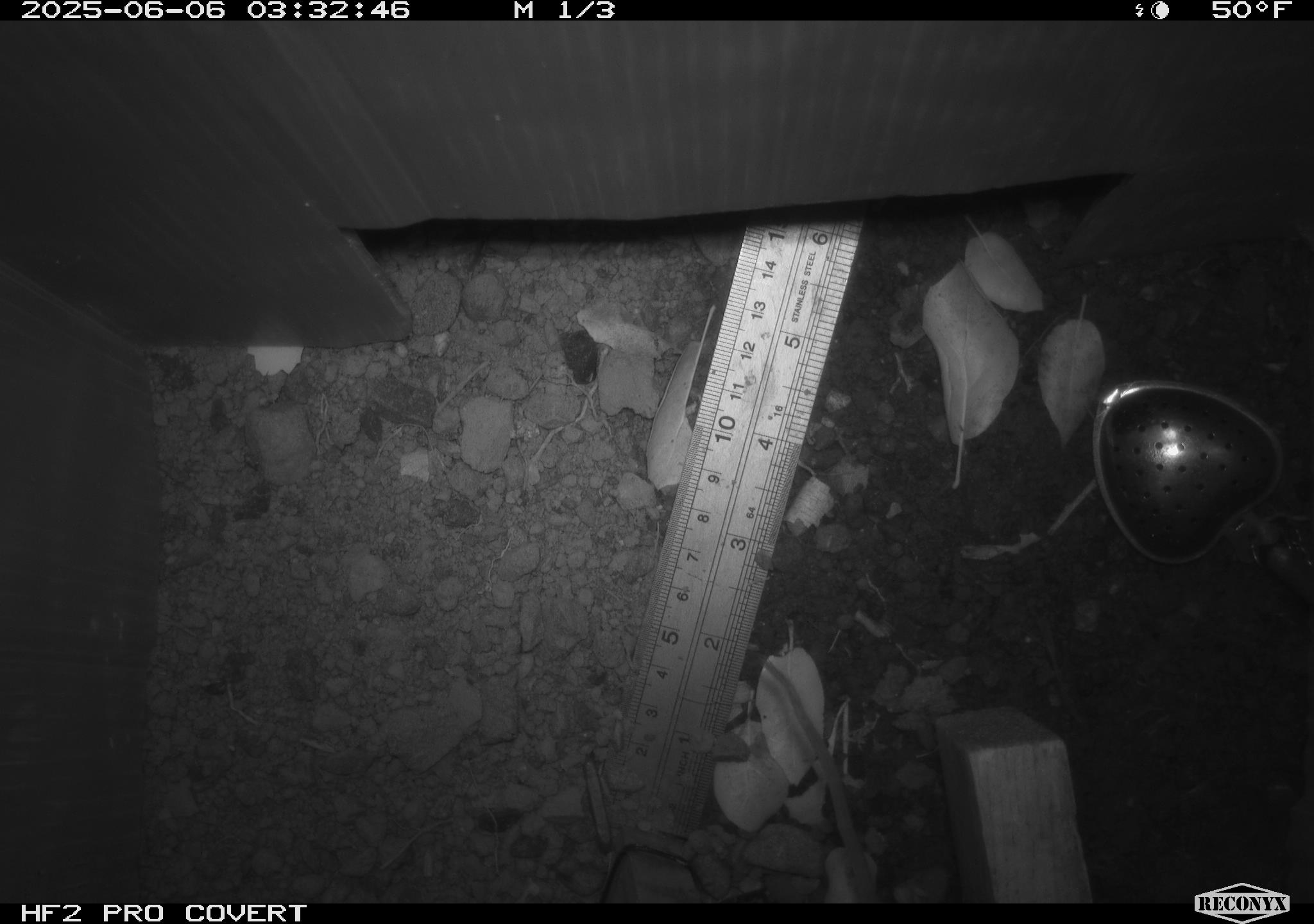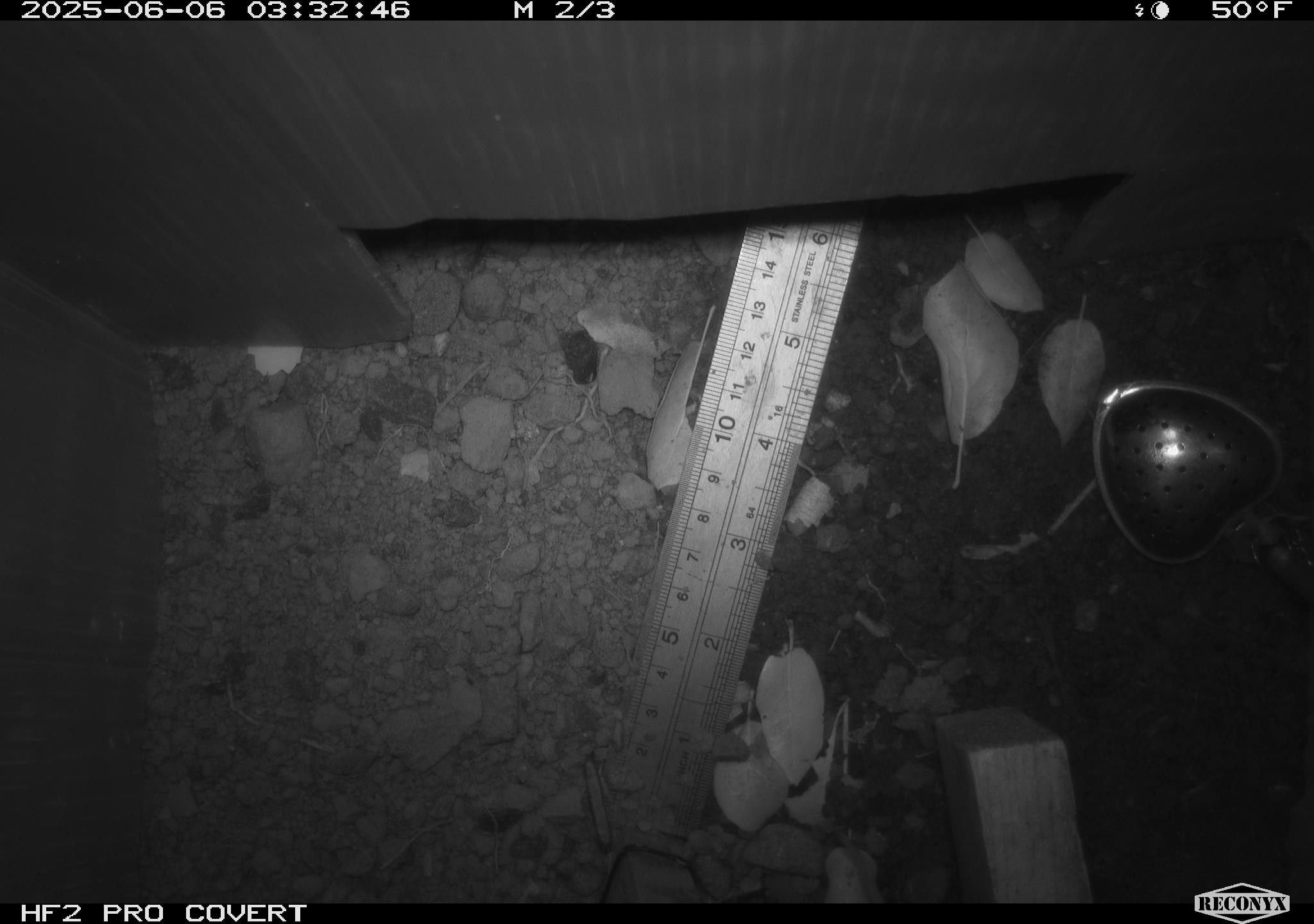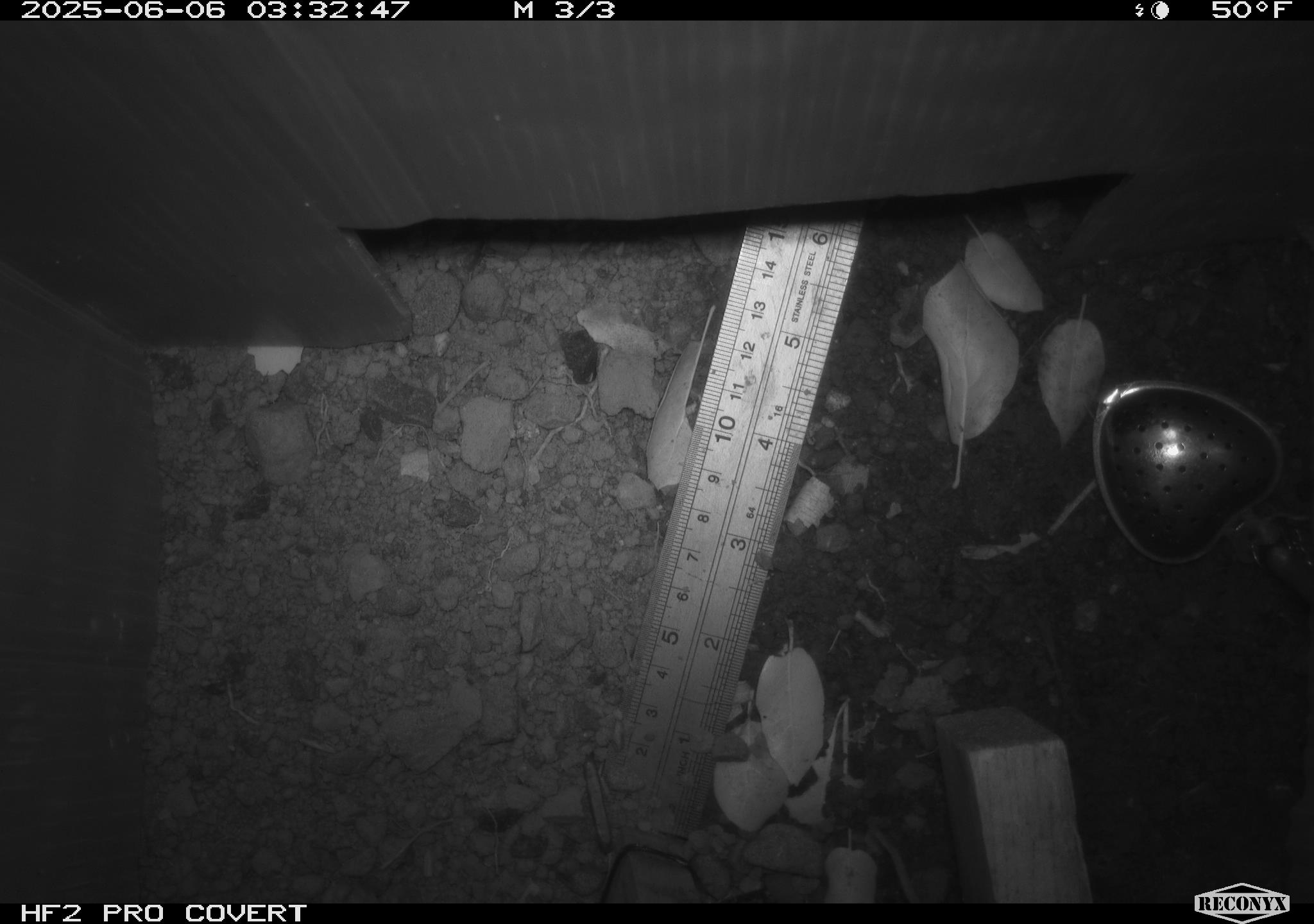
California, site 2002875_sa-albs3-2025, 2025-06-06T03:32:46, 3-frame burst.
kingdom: Animalia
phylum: Chordata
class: Mammalia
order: Rodentia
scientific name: Rodentia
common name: mouse species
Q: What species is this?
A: Mouse species (Rodentia).